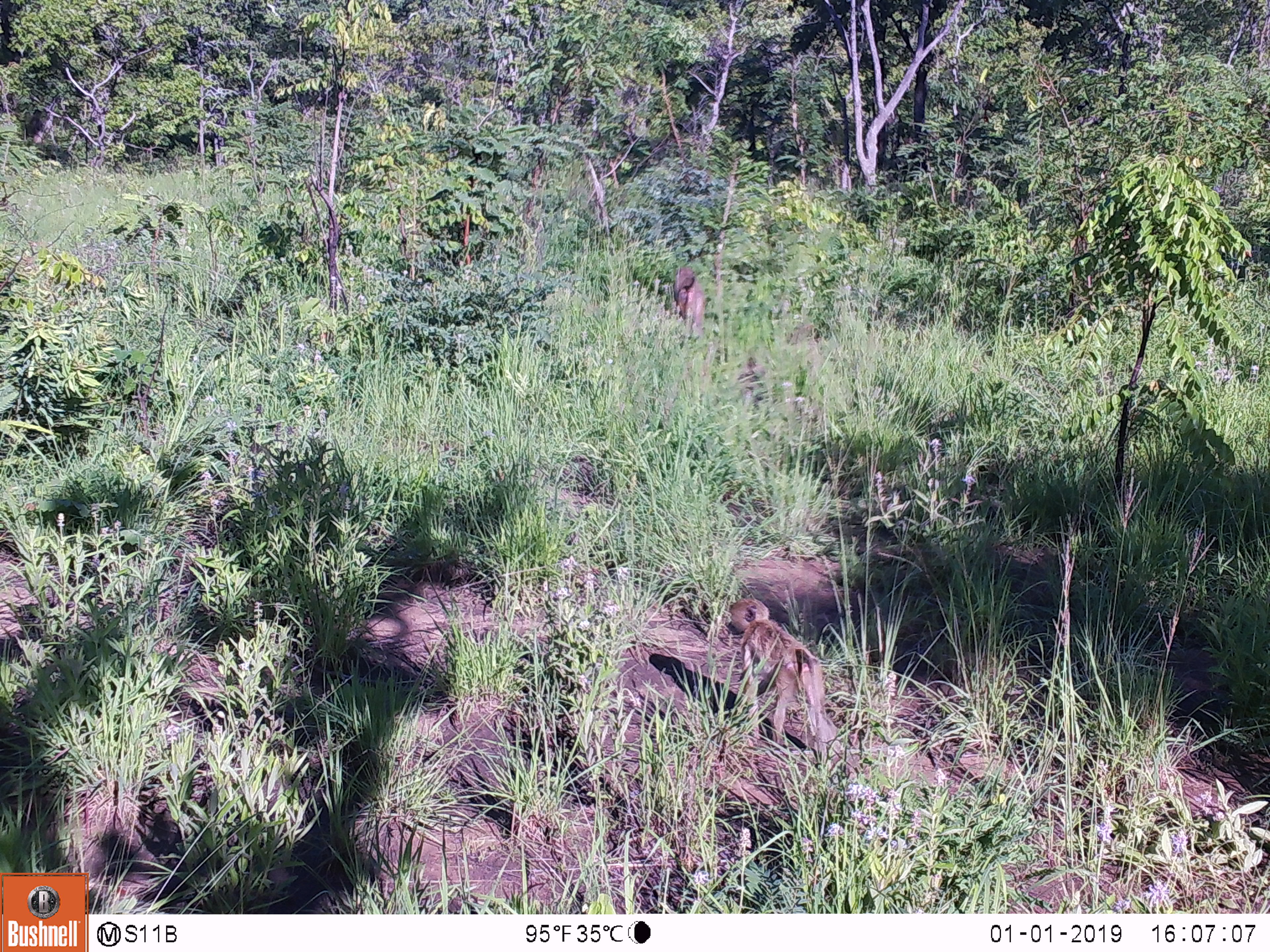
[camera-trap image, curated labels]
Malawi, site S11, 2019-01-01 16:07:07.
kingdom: Animalia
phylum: Chordata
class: Mammalia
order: Primates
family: Cercopithecidae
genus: Papio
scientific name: Papio cynocephalus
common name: yellow baboon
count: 2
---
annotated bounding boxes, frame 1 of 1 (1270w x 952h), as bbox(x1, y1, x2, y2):
yellow baboon: bbox(703, 587, 851, 764); bbox(663, 250, 715, 347)